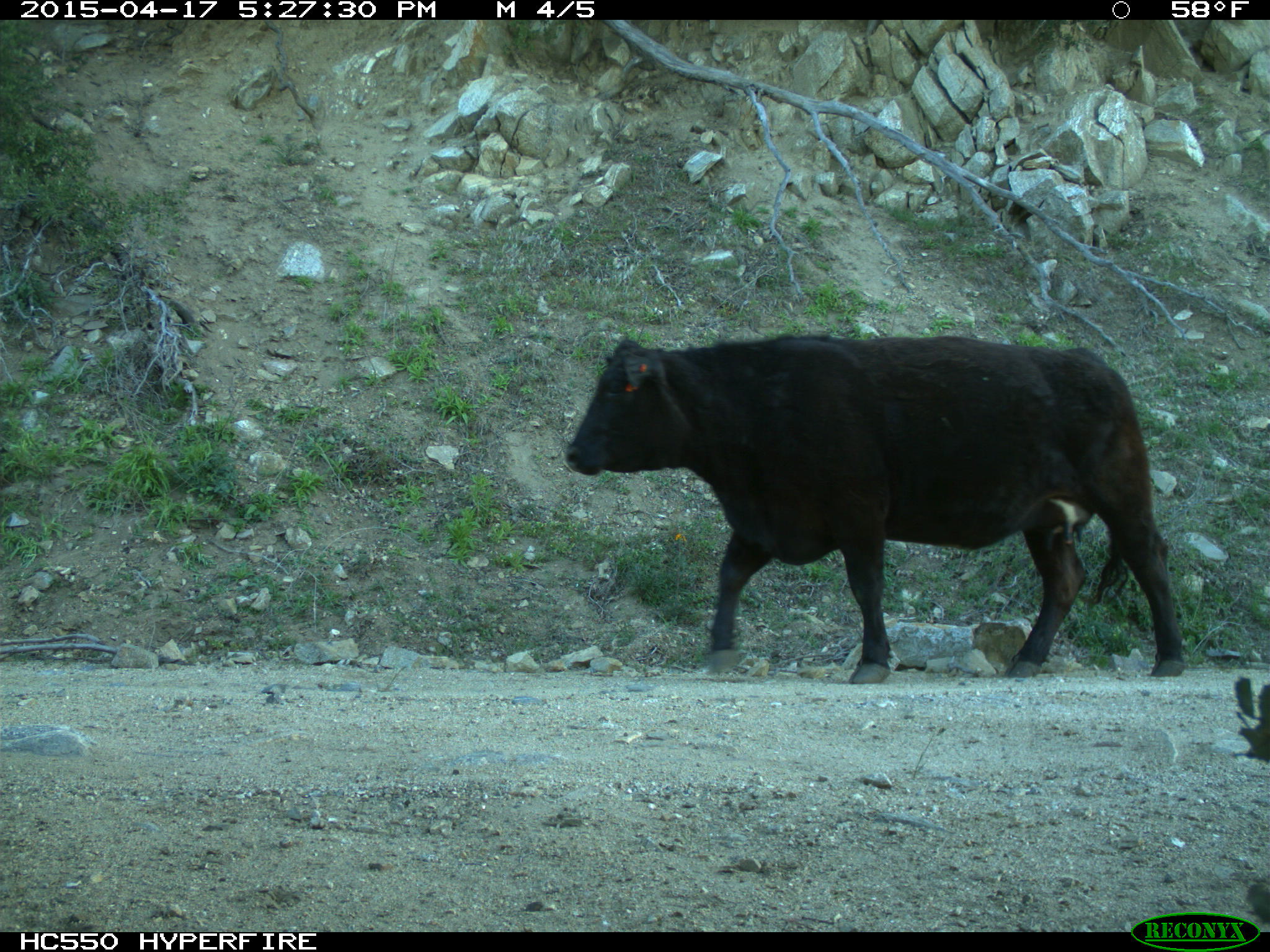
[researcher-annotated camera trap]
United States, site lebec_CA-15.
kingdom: Animalia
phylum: Chordata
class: Mammalia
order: Artiodactyla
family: Bovidae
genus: Bos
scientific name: Bos taurus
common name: domestic cow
Bos taurus (domestic cow).